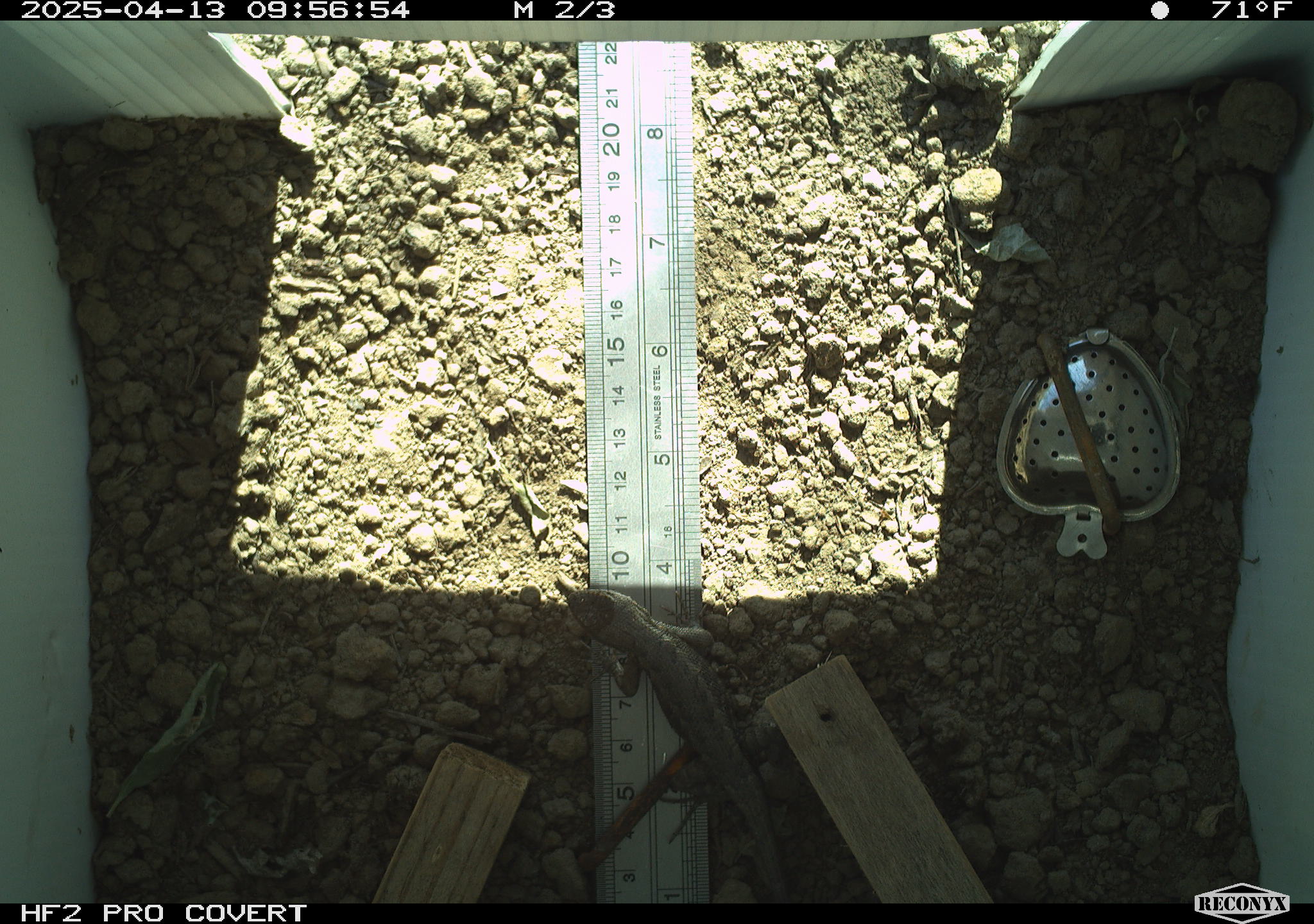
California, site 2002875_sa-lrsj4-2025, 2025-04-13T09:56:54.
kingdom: Animalia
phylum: Chordata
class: Reptilia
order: Squamata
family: Phrynosomatidae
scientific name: Phrynosomatidae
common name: north american spiny lizards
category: sceloporus/uta species